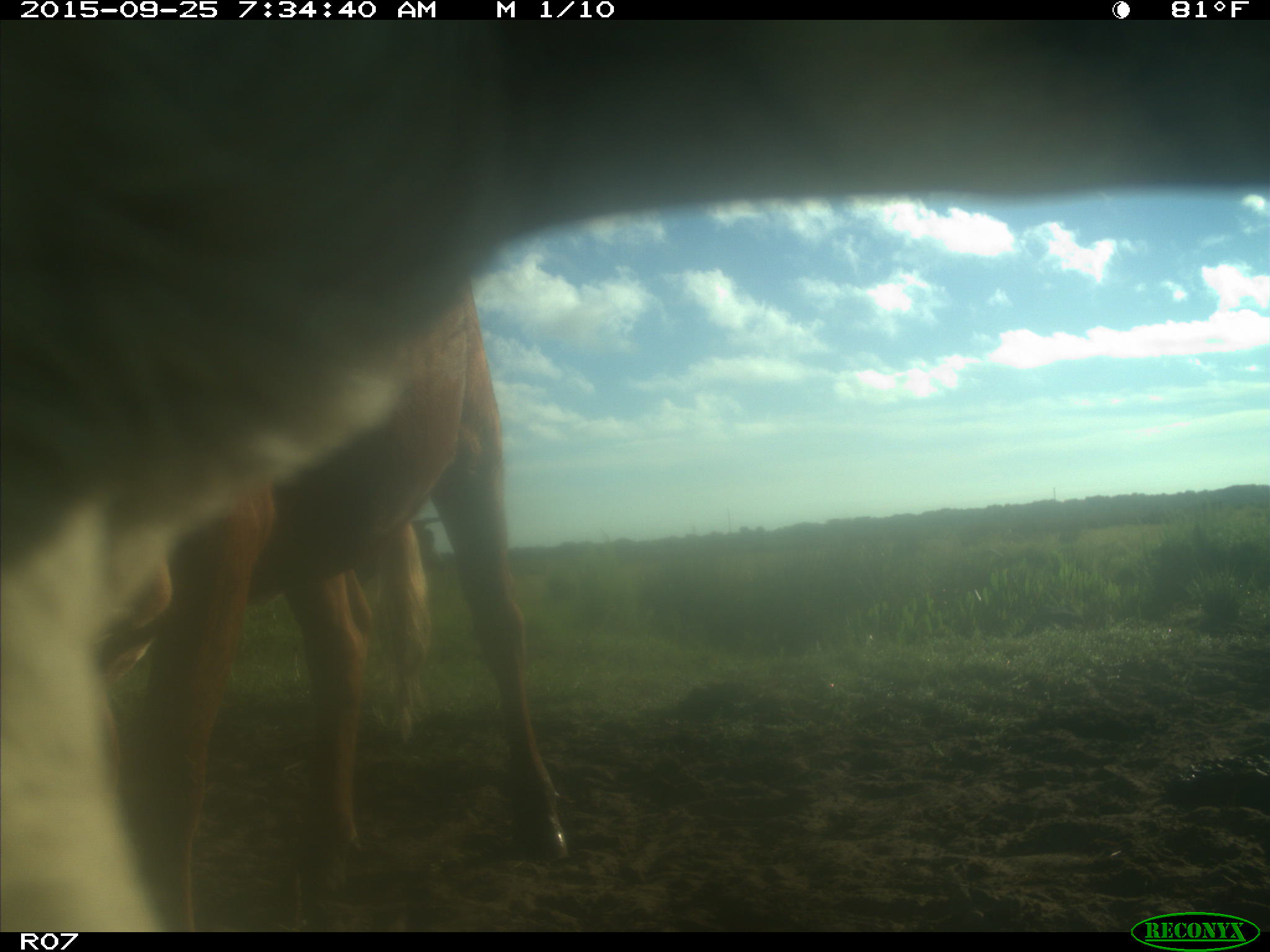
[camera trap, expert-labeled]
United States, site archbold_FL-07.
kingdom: Animalia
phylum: Chordata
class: Mammalia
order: Artiodactyla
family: Bovidae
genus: Bos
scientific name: Bos taurus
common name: domestic cow